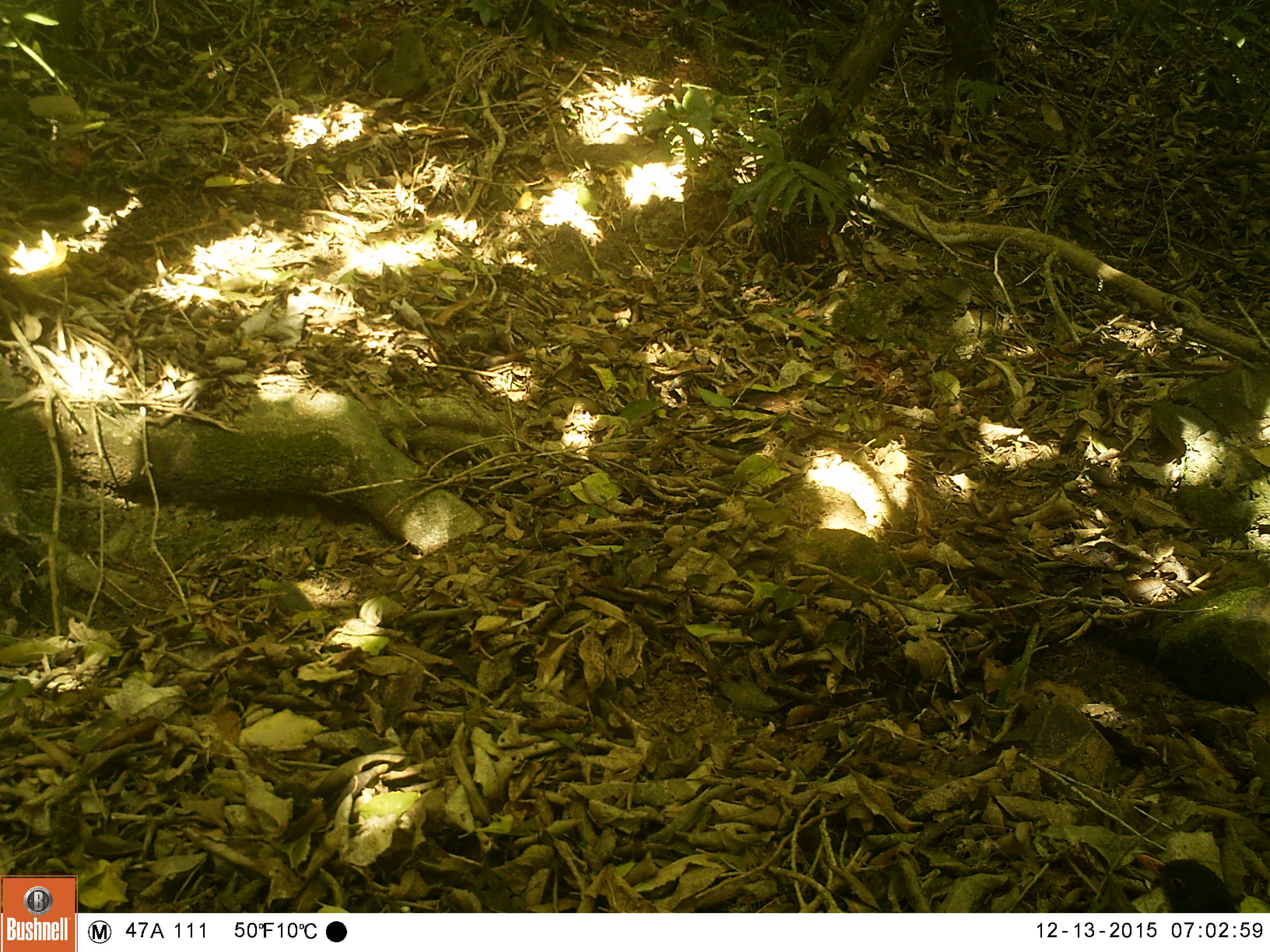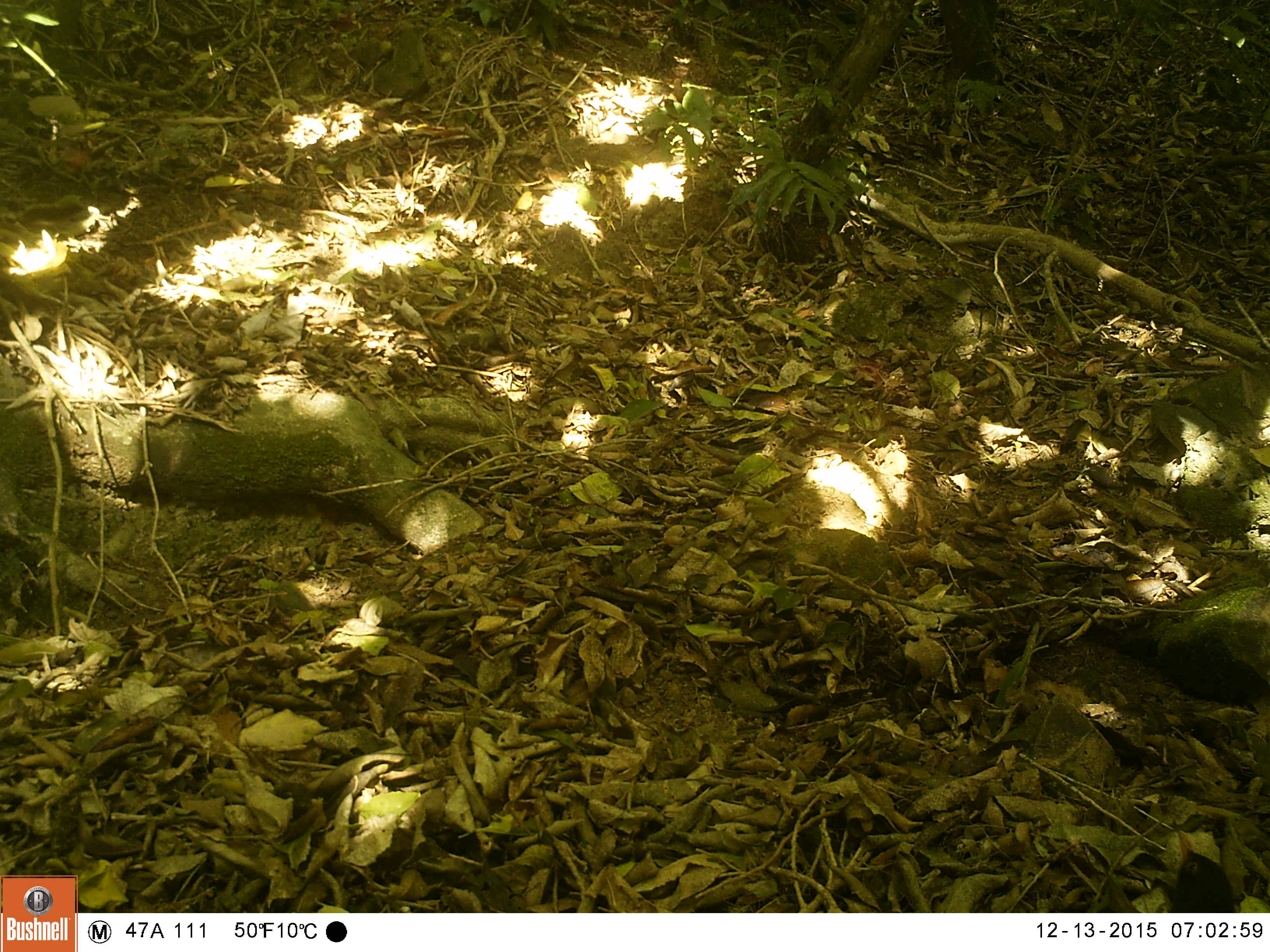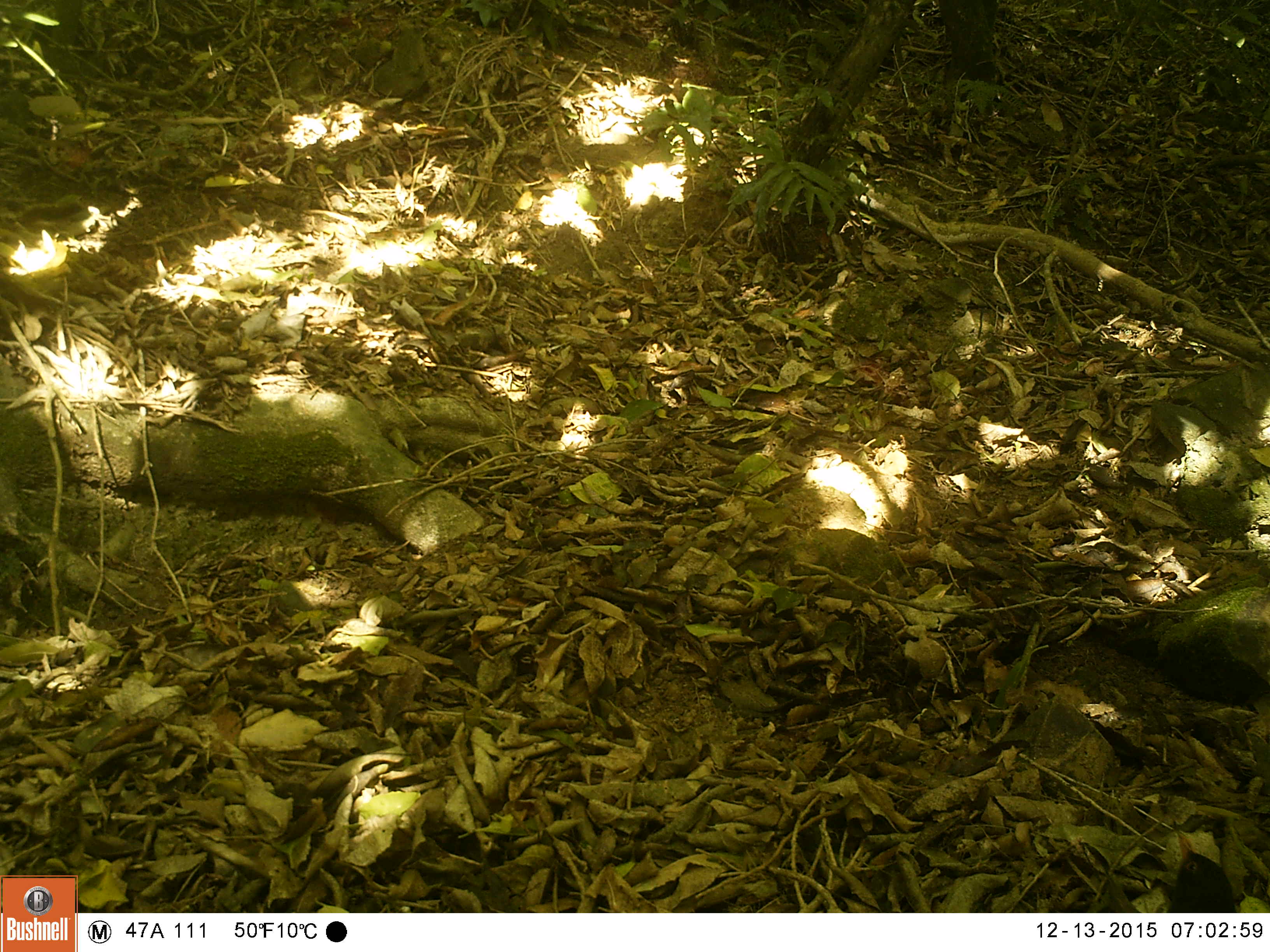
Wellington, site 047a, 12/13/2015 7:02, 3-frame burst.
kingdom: Animalia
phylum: Chordata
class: Aves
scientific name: Aves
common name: bird